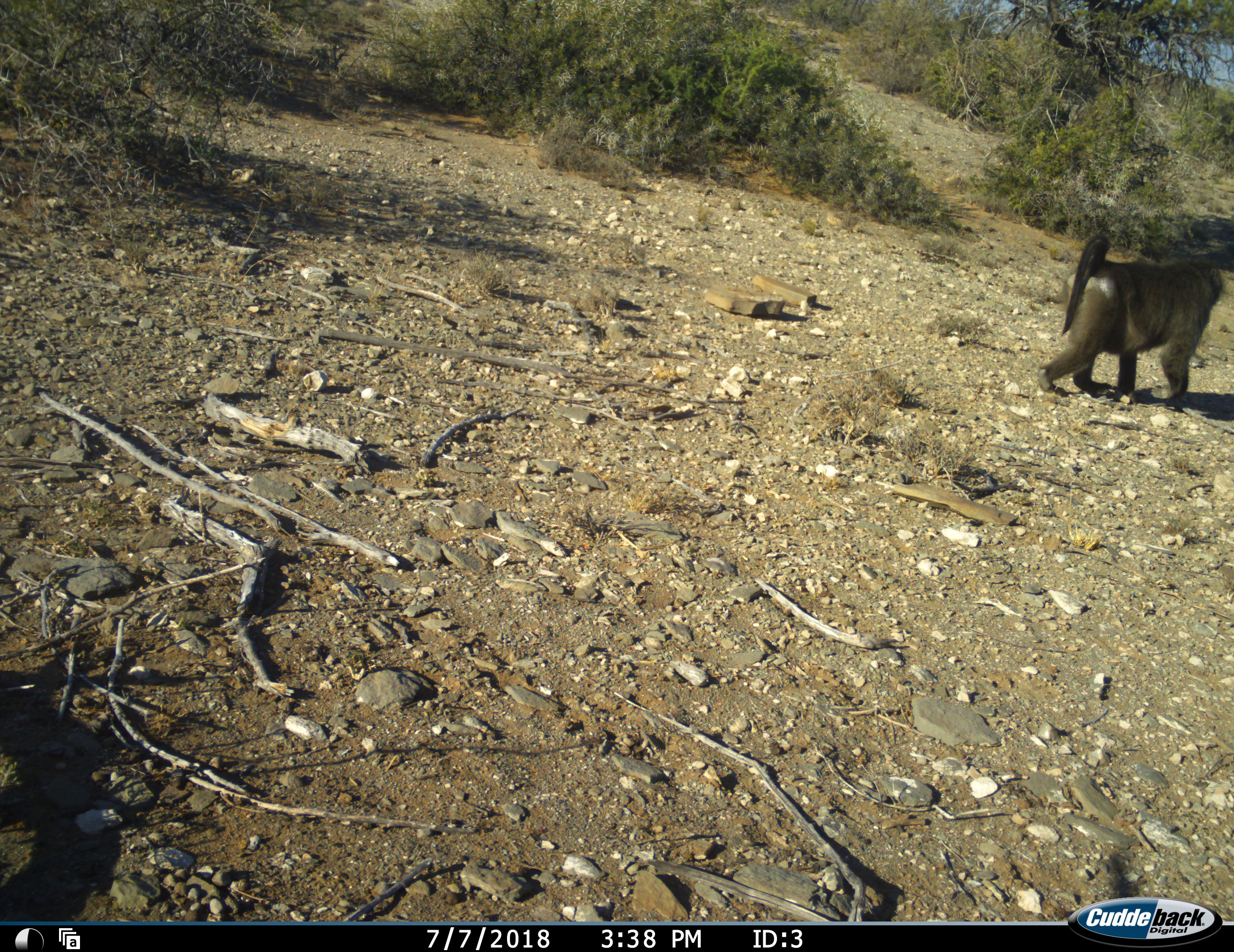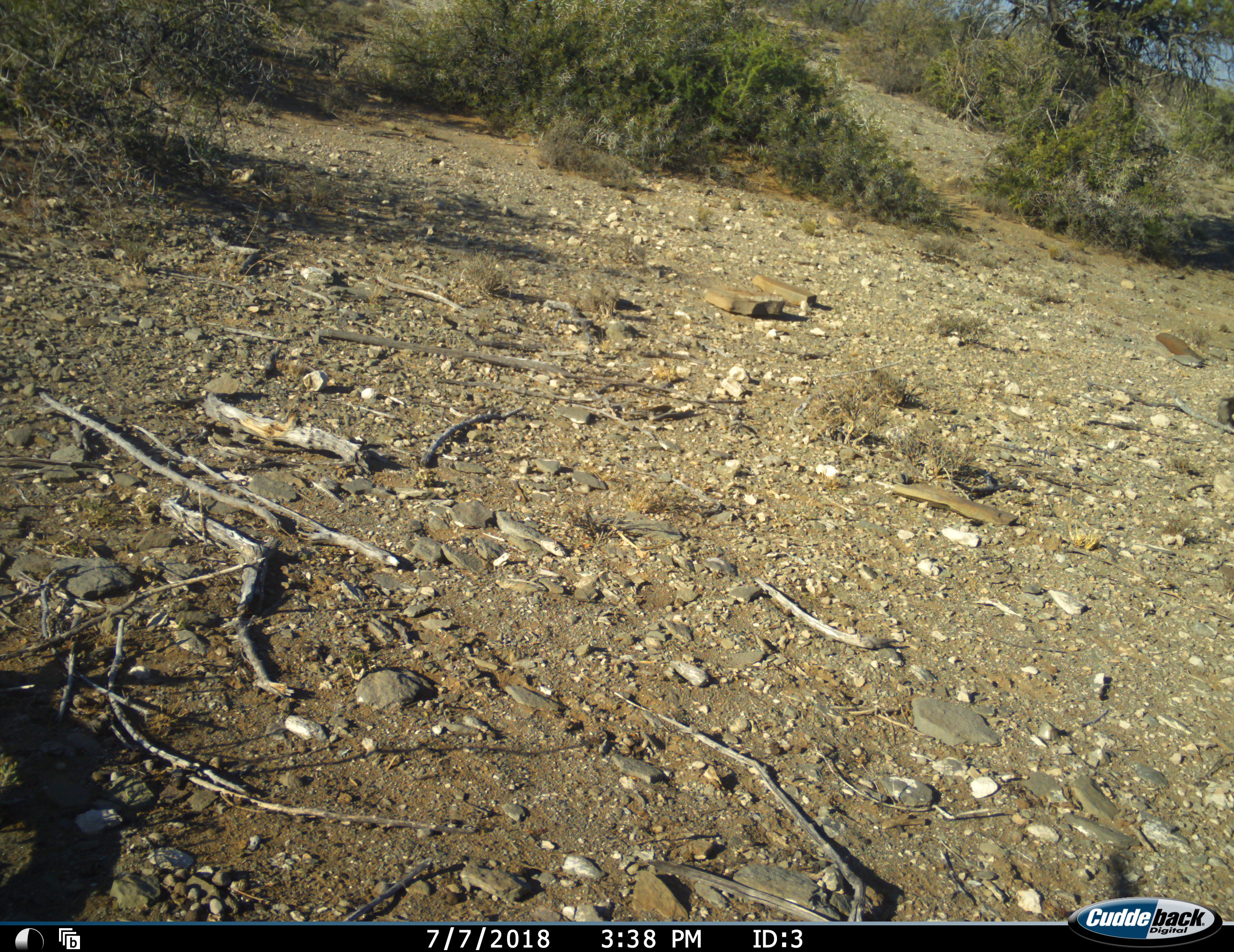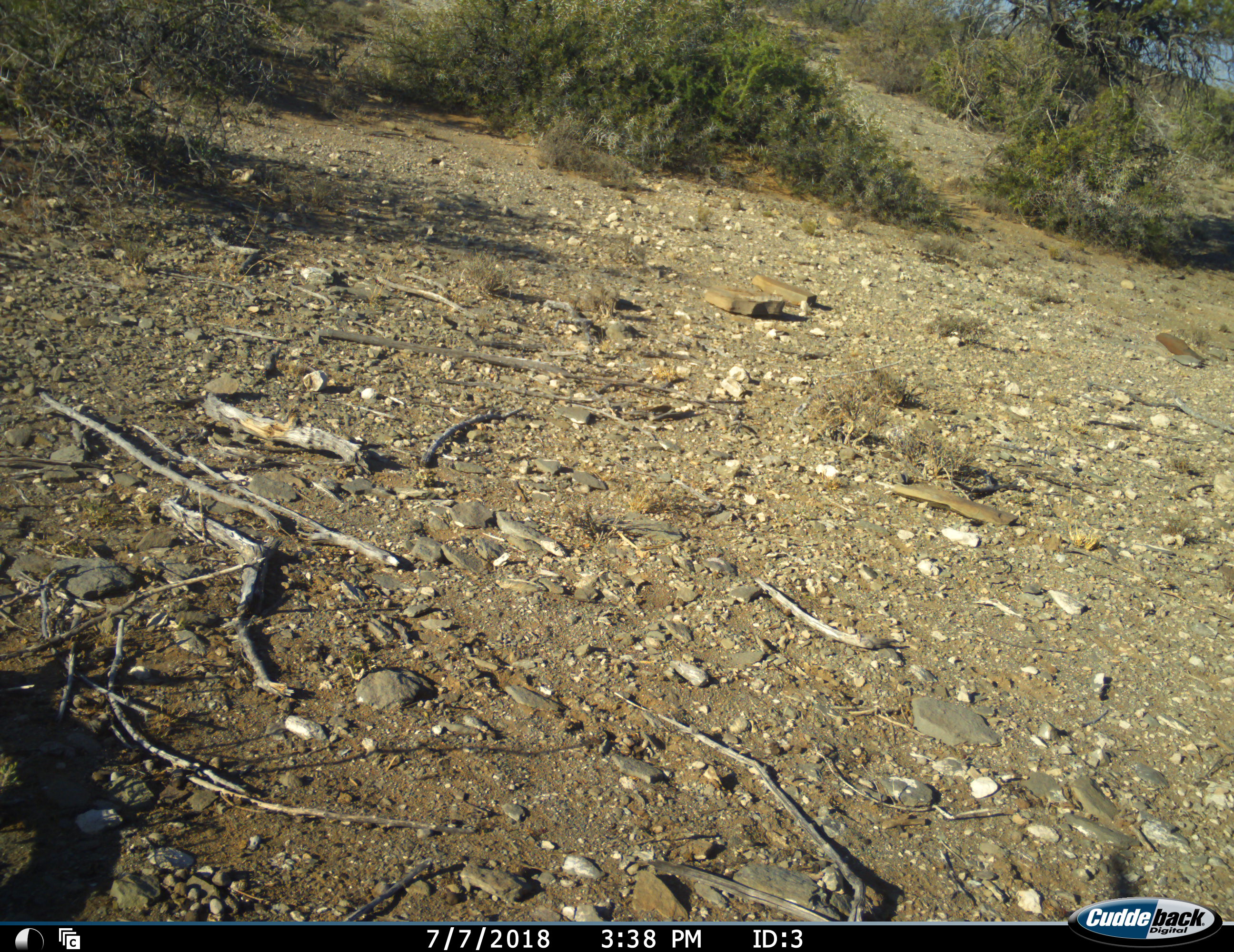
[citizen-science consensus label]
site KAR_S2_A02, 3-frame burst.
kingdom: Animalia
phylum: Chordata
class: Mammalia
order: Primates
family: Cercopithecidae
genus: Papio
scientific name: Papio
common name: baboon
Baboon (Papio), count 1. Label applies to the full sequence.